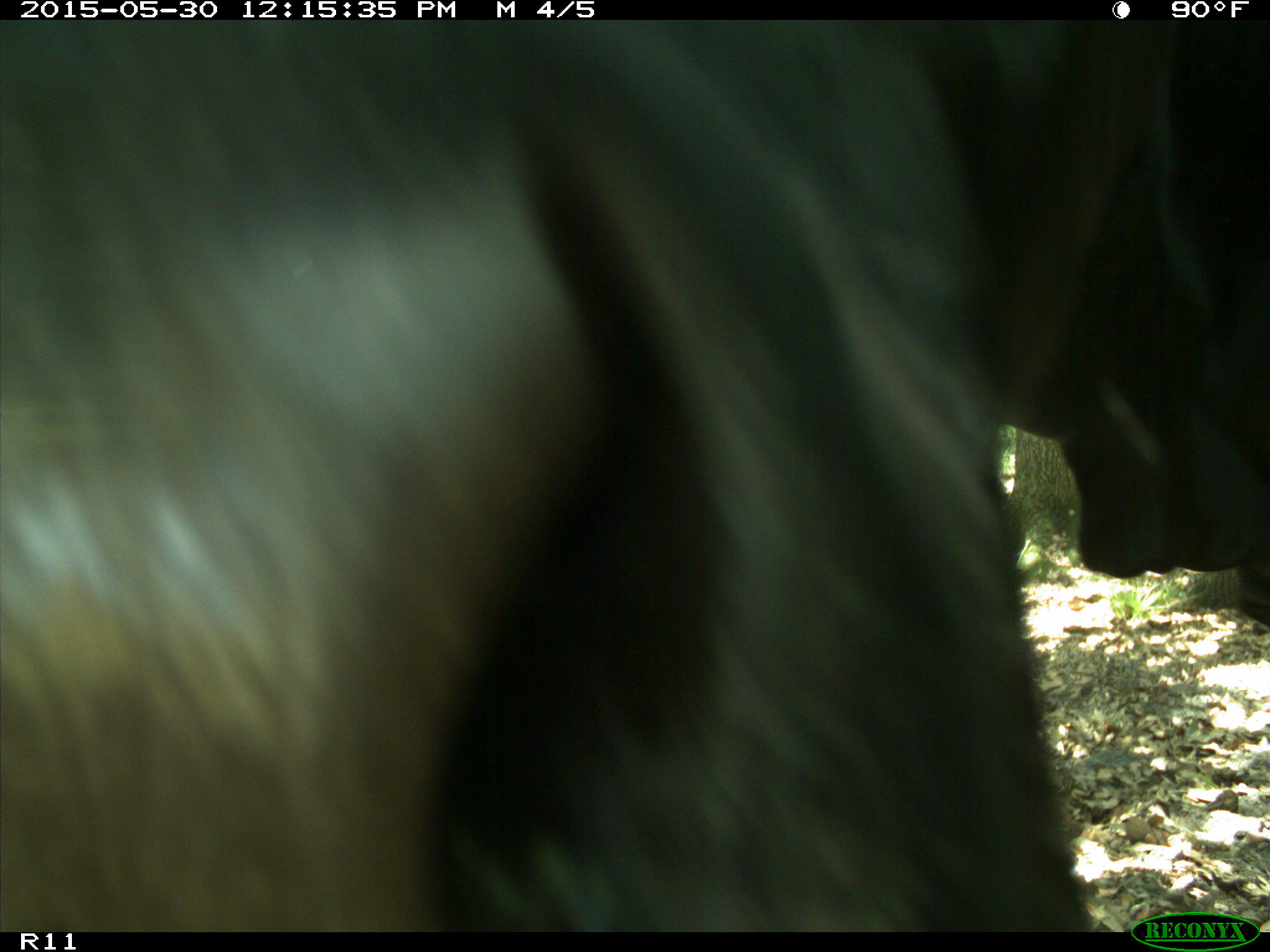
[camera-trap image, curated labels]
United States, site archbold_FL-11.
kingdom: Animalia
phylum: Chordata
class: Mammalia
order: Artiodactyla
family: Bovidae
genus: Bos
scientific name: Bos taurus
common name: domestic cow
Bos taurus (domestic cow).